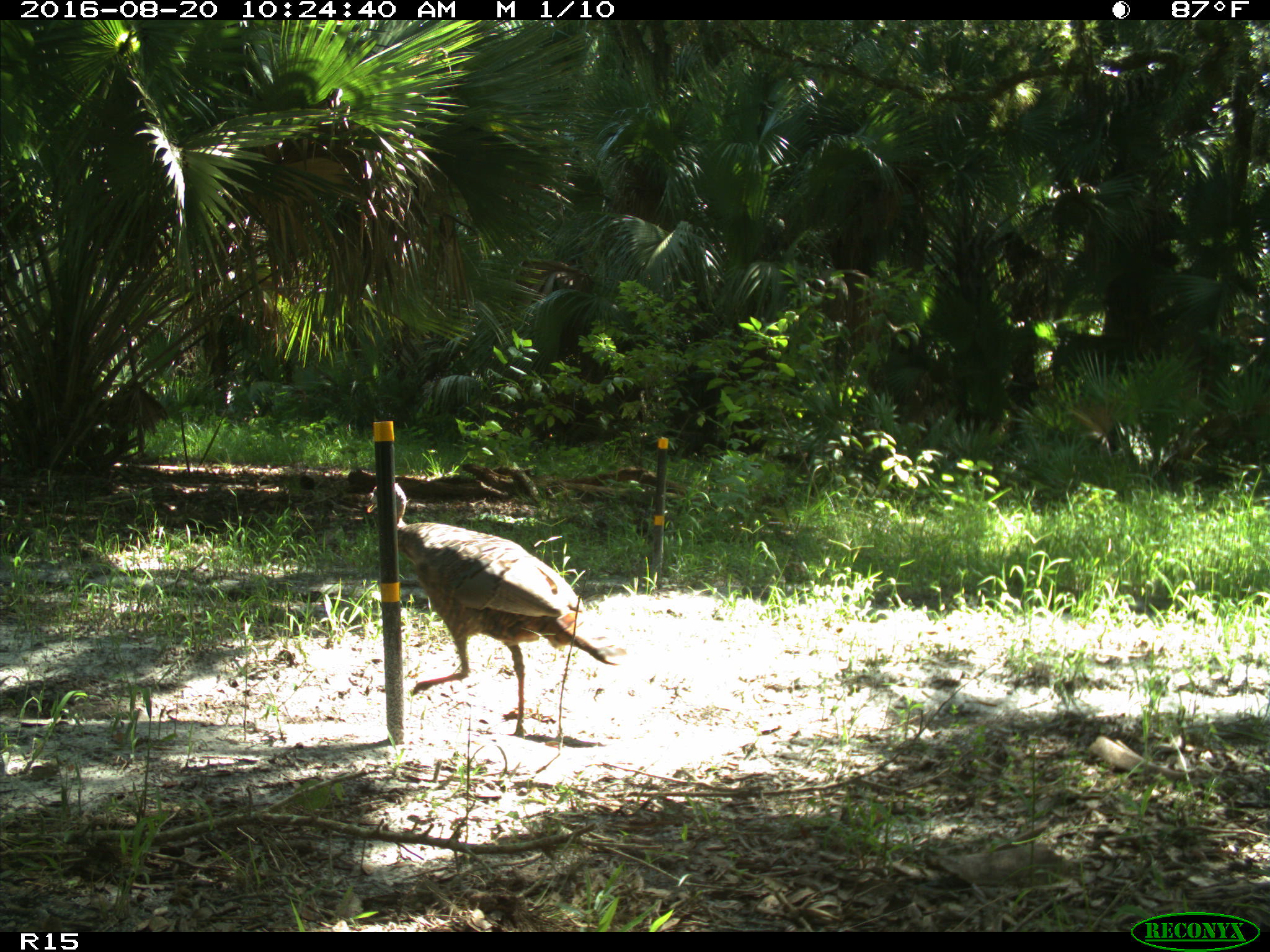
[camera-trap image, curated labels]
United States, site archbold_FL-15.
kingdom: Animalia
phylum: Chordata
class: Aves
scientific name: Aves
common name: birds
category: unidentified bird